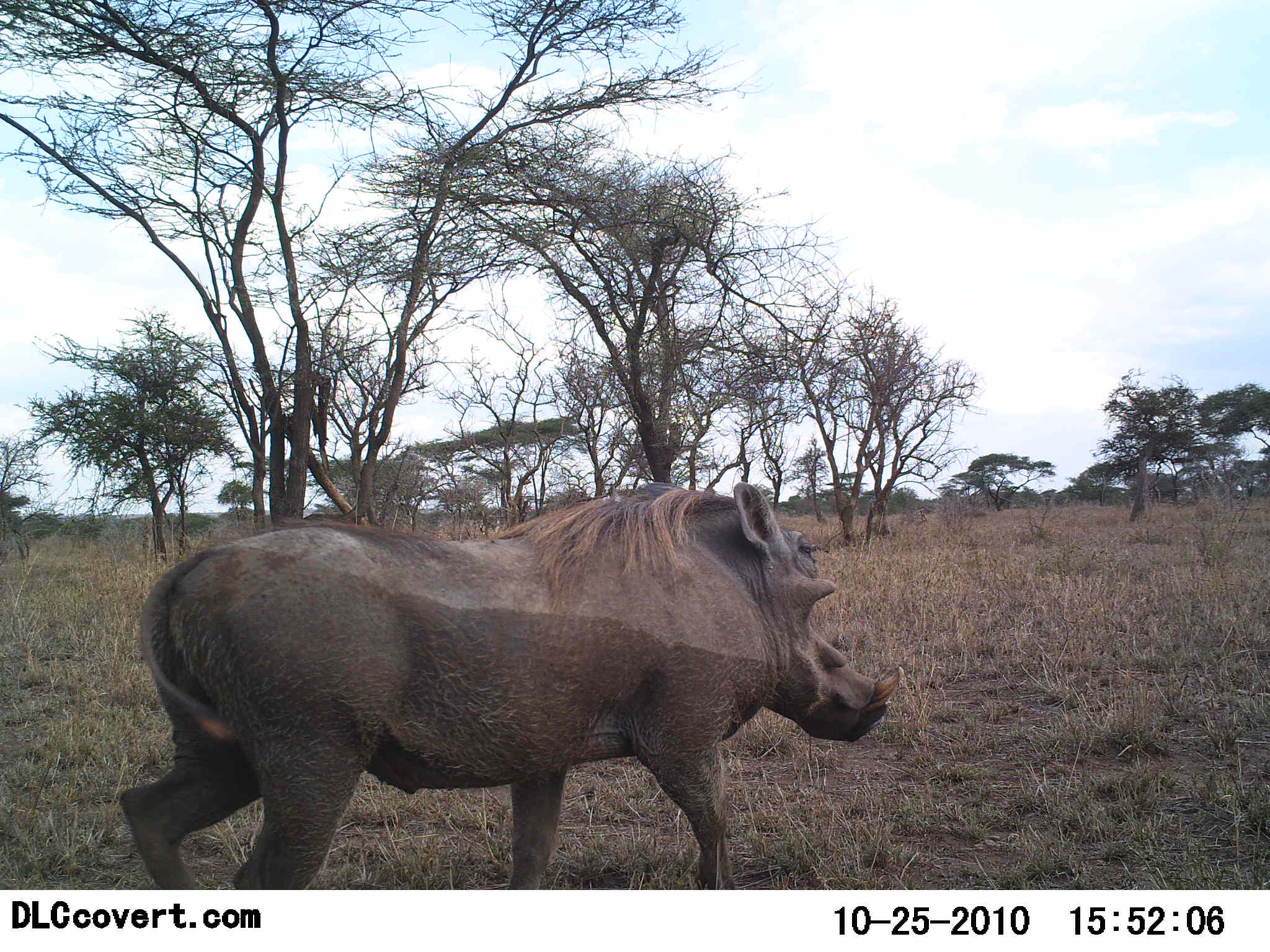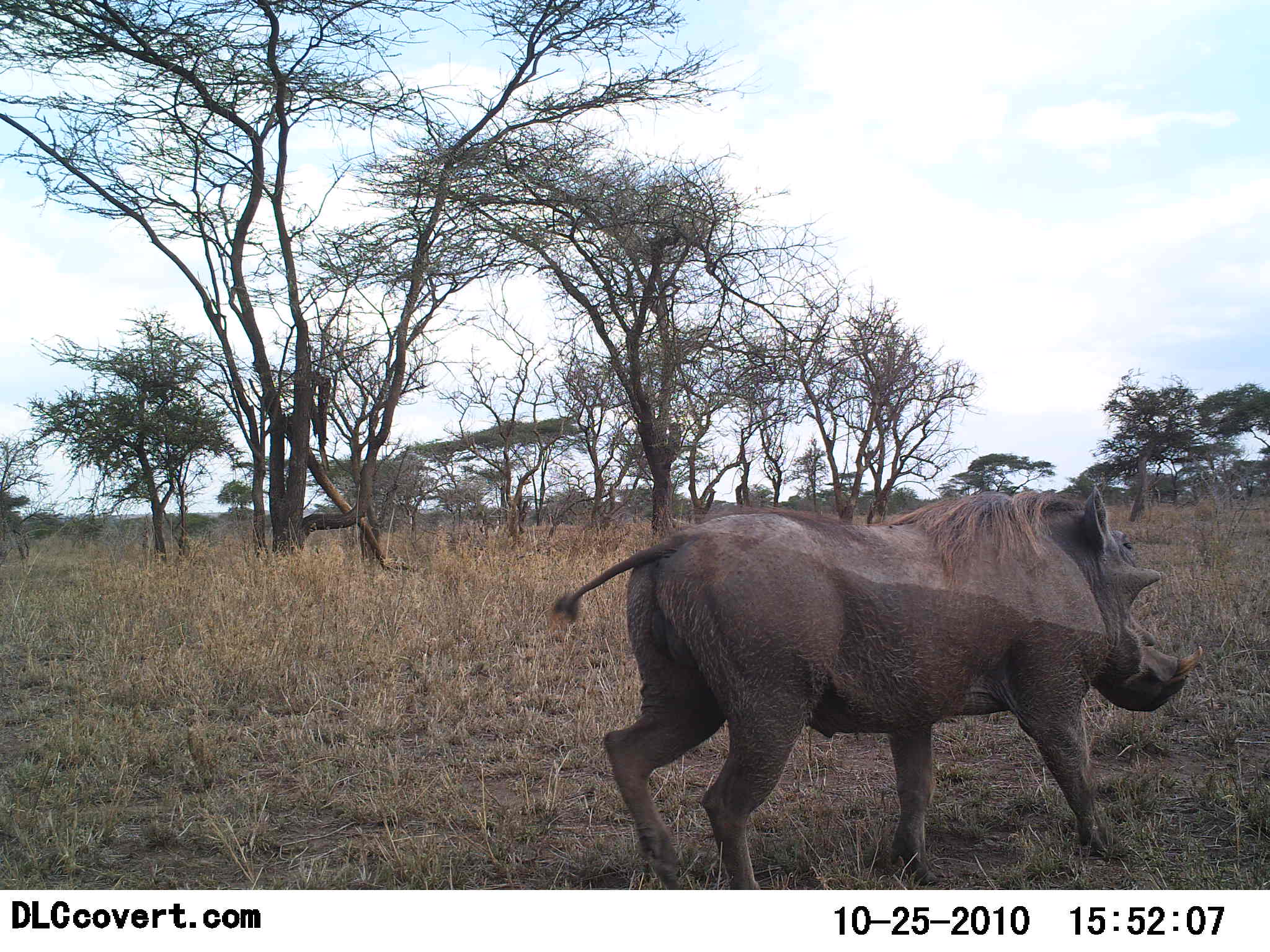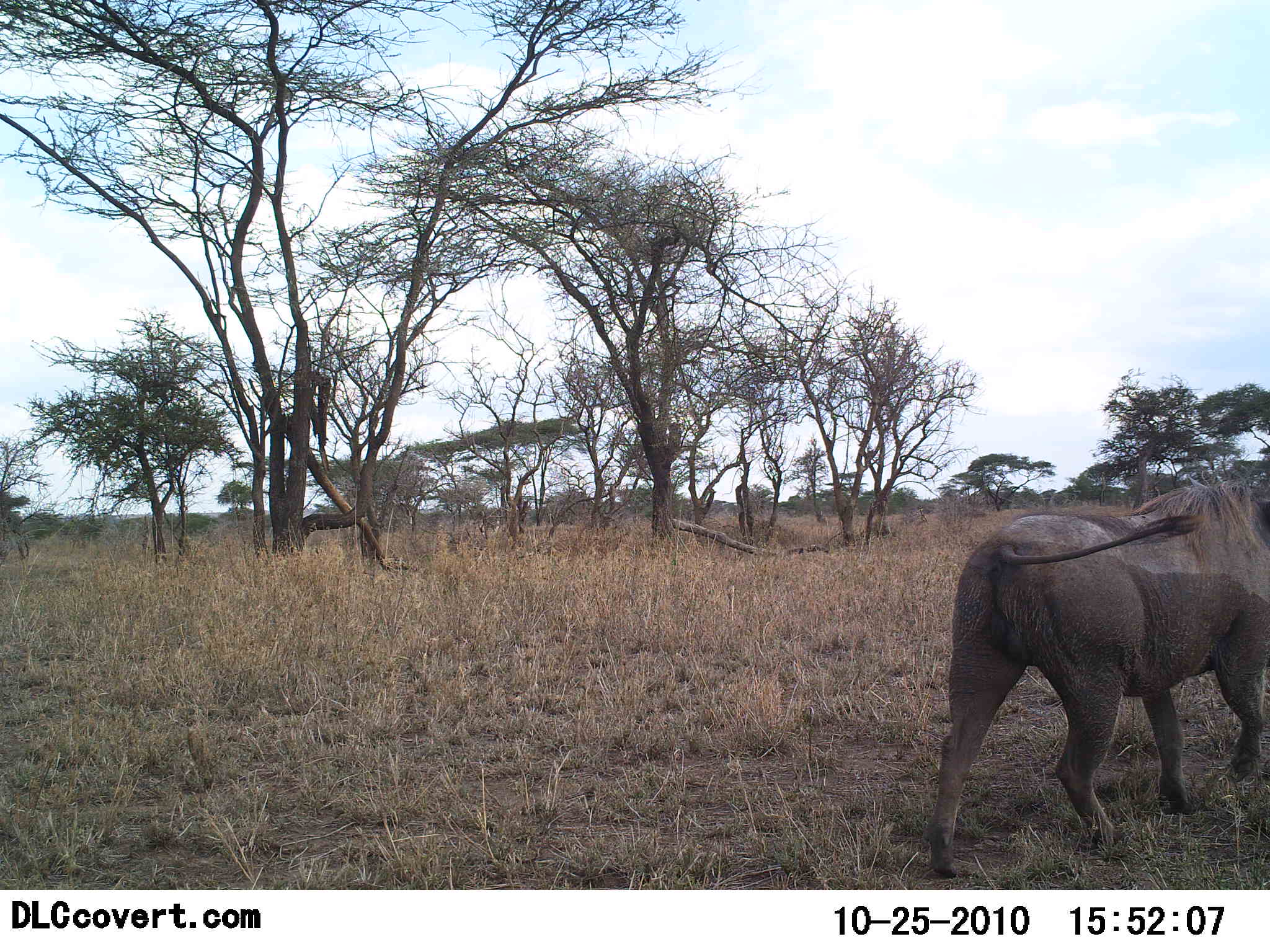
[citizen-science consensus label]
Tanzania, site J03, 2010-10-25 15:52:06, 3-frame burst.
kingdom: Animalia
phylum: Chordata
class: Mammalia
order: Artiodactyla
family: Suidae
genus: Phacochoerus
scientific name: Phacochoerus africanus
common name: warthog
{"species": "warthog (Phacochoerus africanus)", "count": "1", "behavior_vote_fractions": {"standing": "8%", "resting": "0%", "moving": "100%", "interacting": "0%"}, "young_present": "0%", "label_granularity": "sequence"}